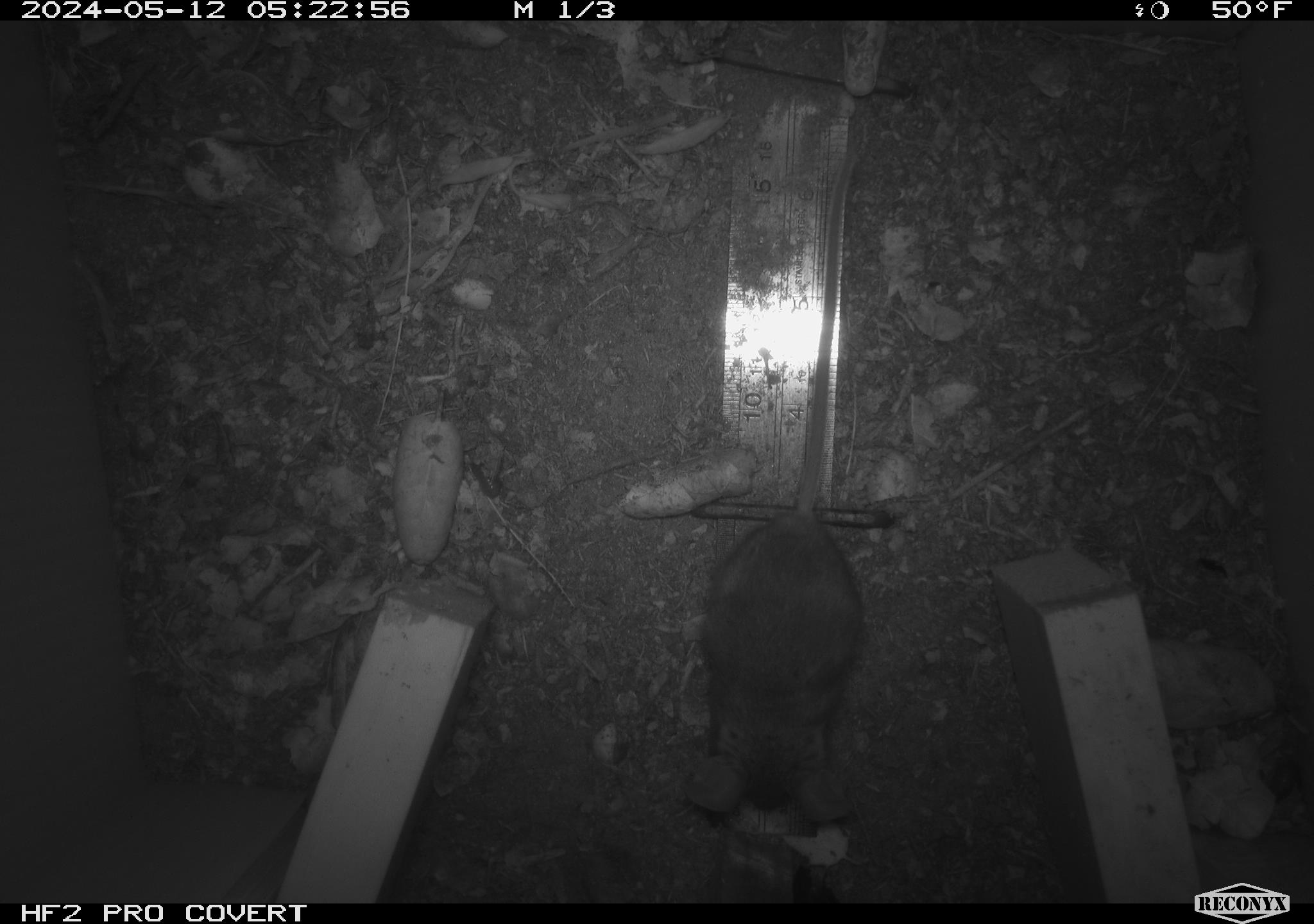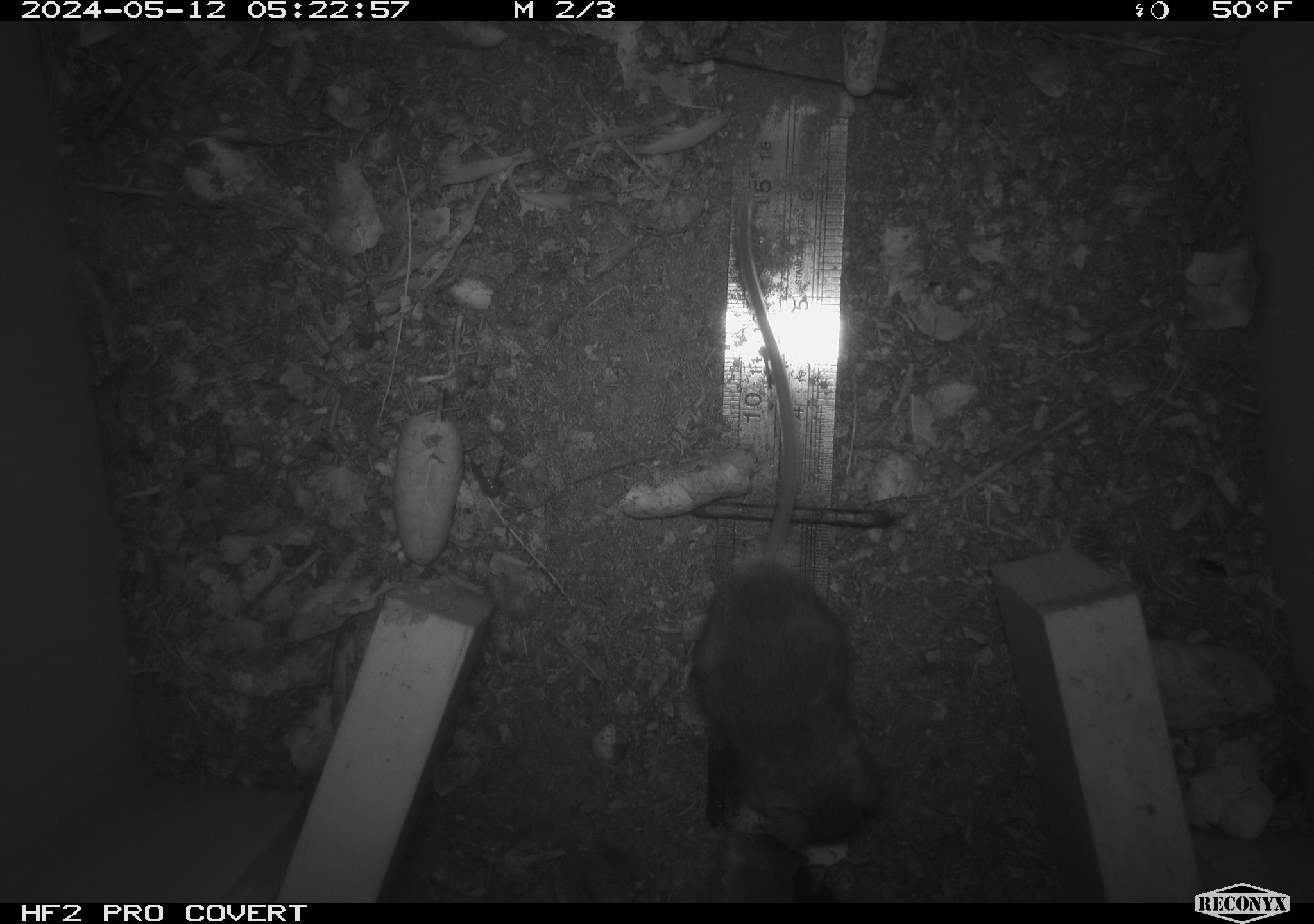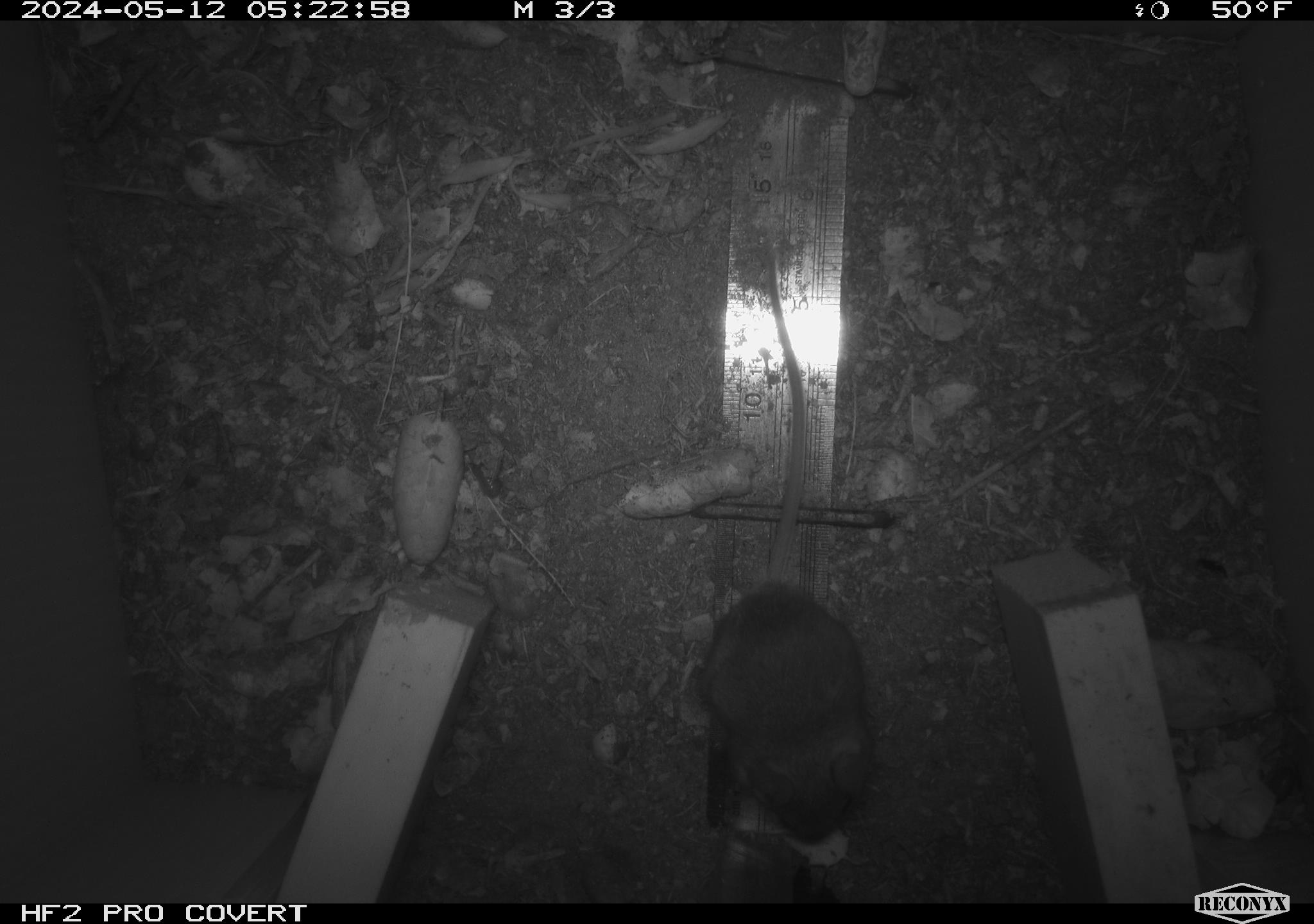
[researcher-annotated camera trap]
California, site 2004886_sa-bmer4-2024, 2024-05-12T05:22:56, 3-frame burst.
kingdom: Animalia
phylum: Chordata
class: Mammalia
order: Rodentia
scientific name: Rodentia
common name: mouse species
Mouse species (Rodentia).